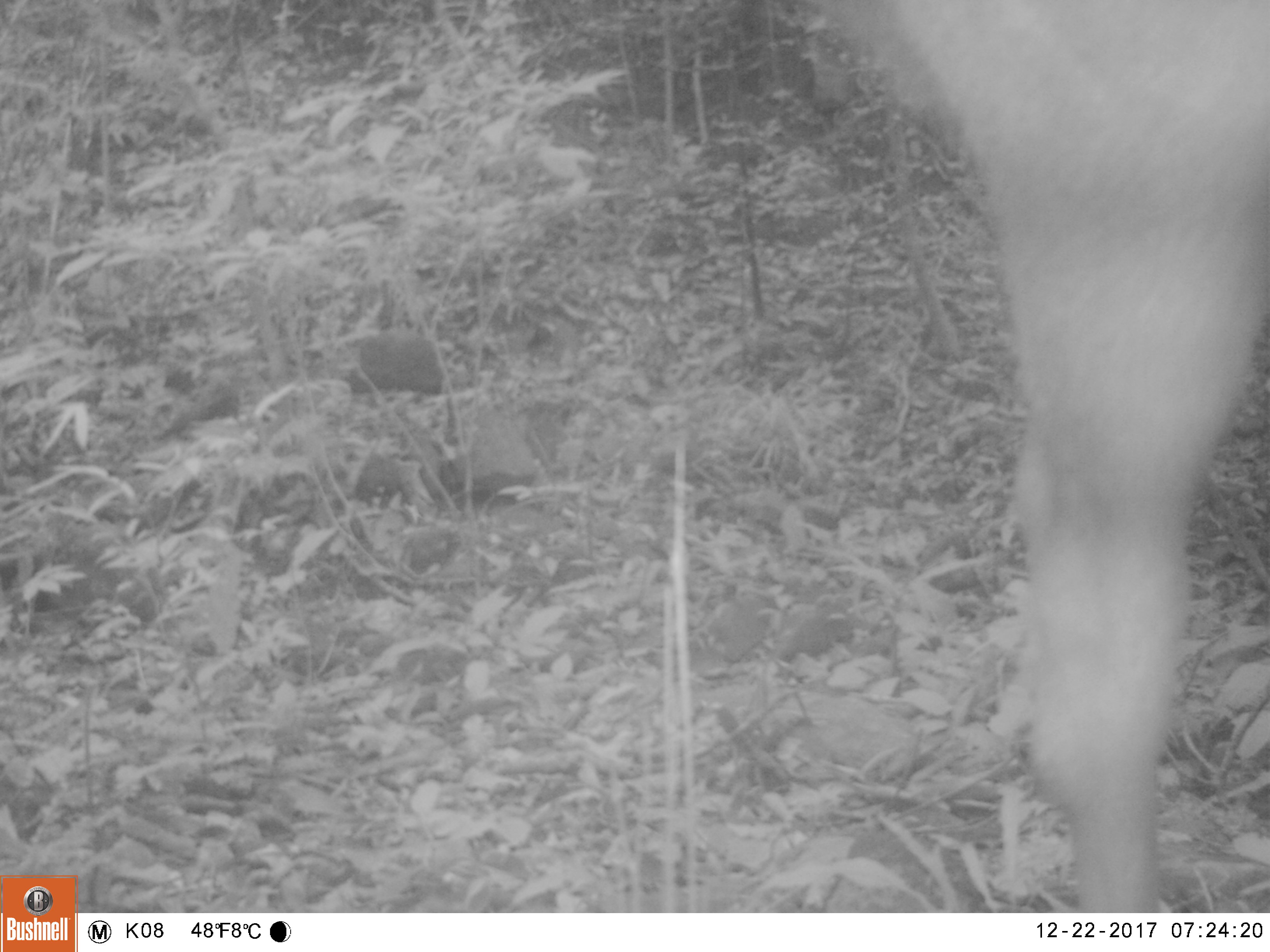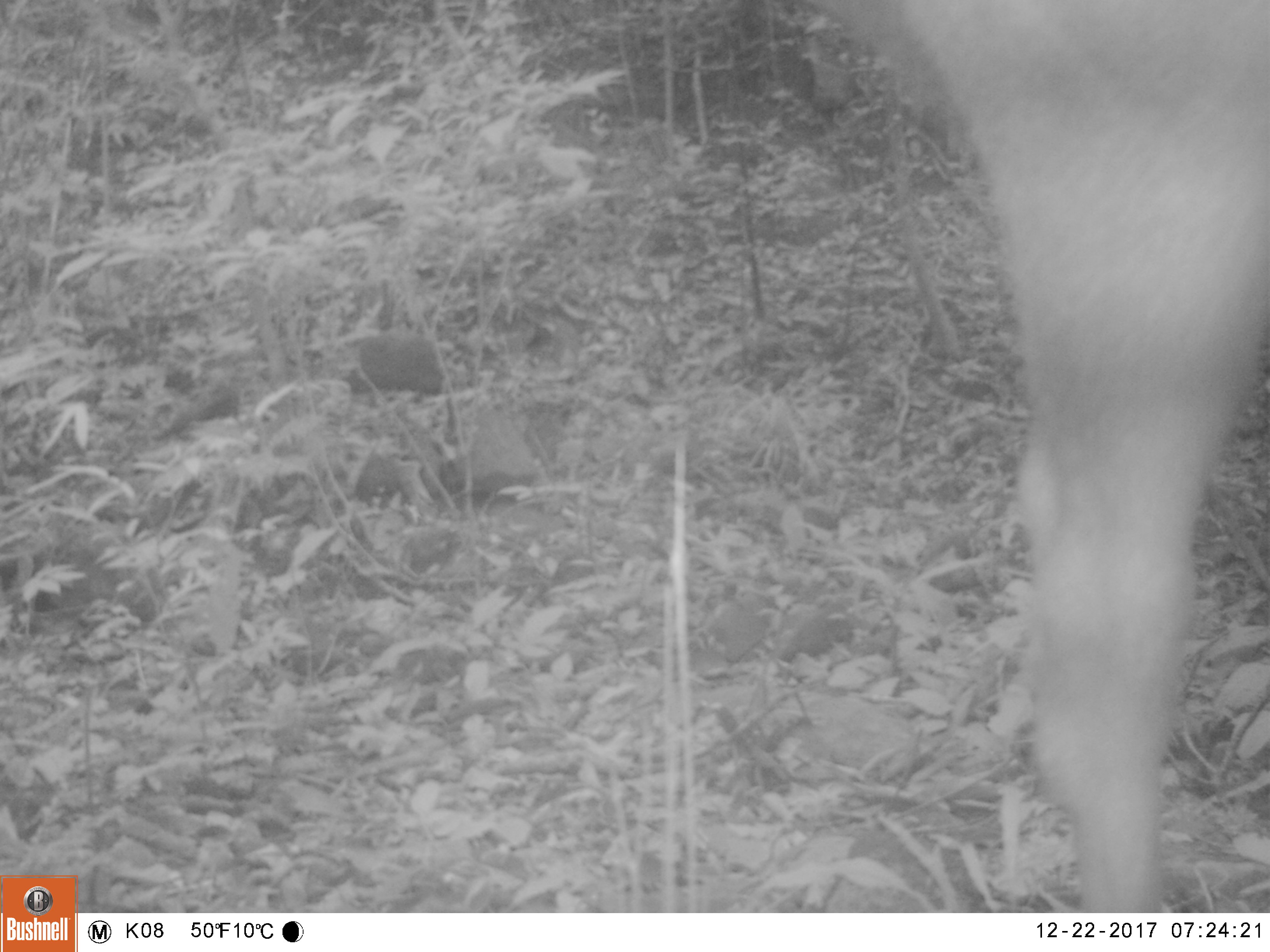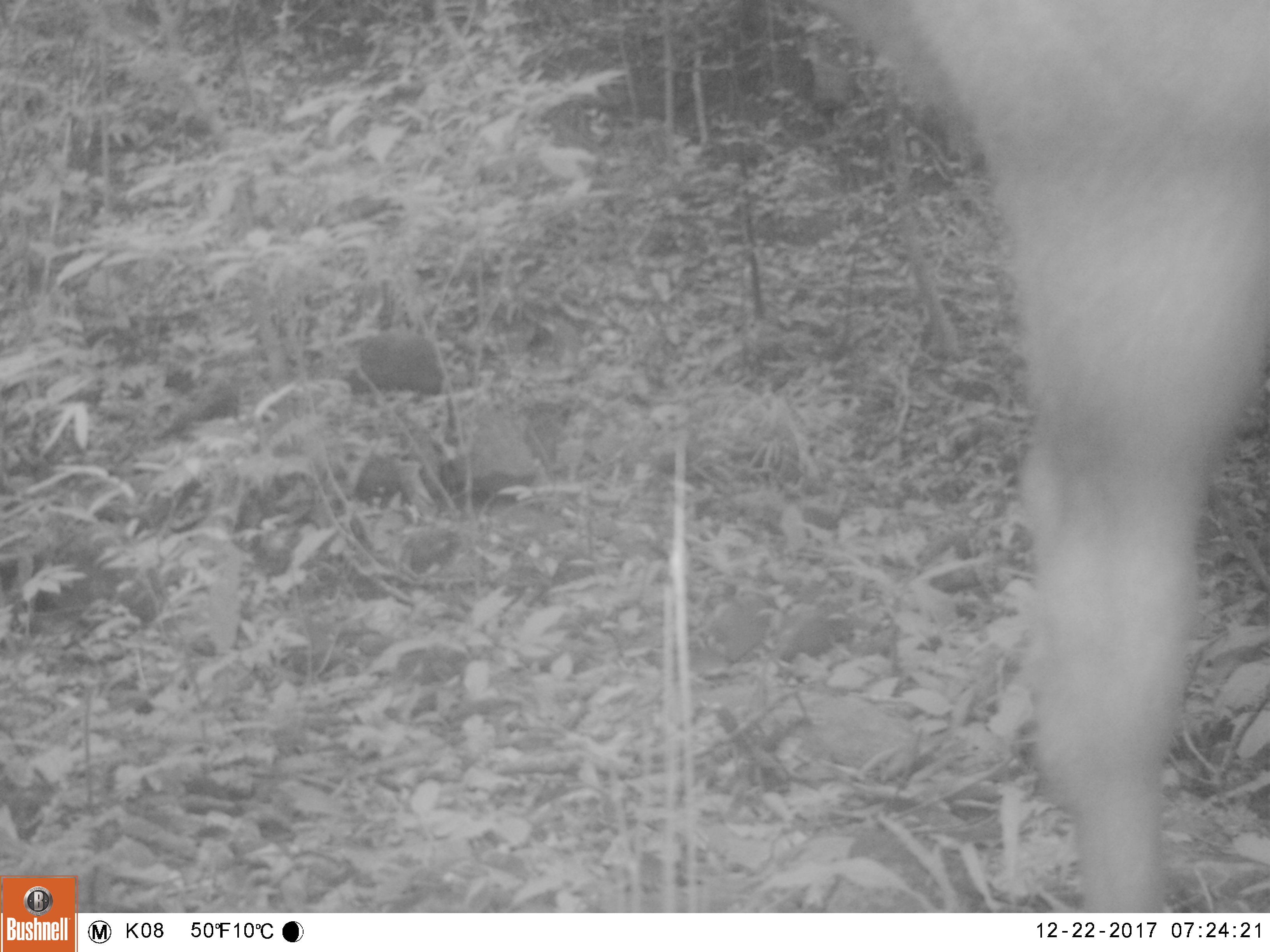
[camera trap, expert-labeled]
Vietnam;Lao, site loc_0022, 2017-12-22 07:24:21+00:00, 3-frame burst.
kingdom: Animalia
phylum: Chordata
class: Mammalia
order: Artiodactyla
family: Cervidae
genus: Rusa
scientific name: Rusa unicolor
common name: sambar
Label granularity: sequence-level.